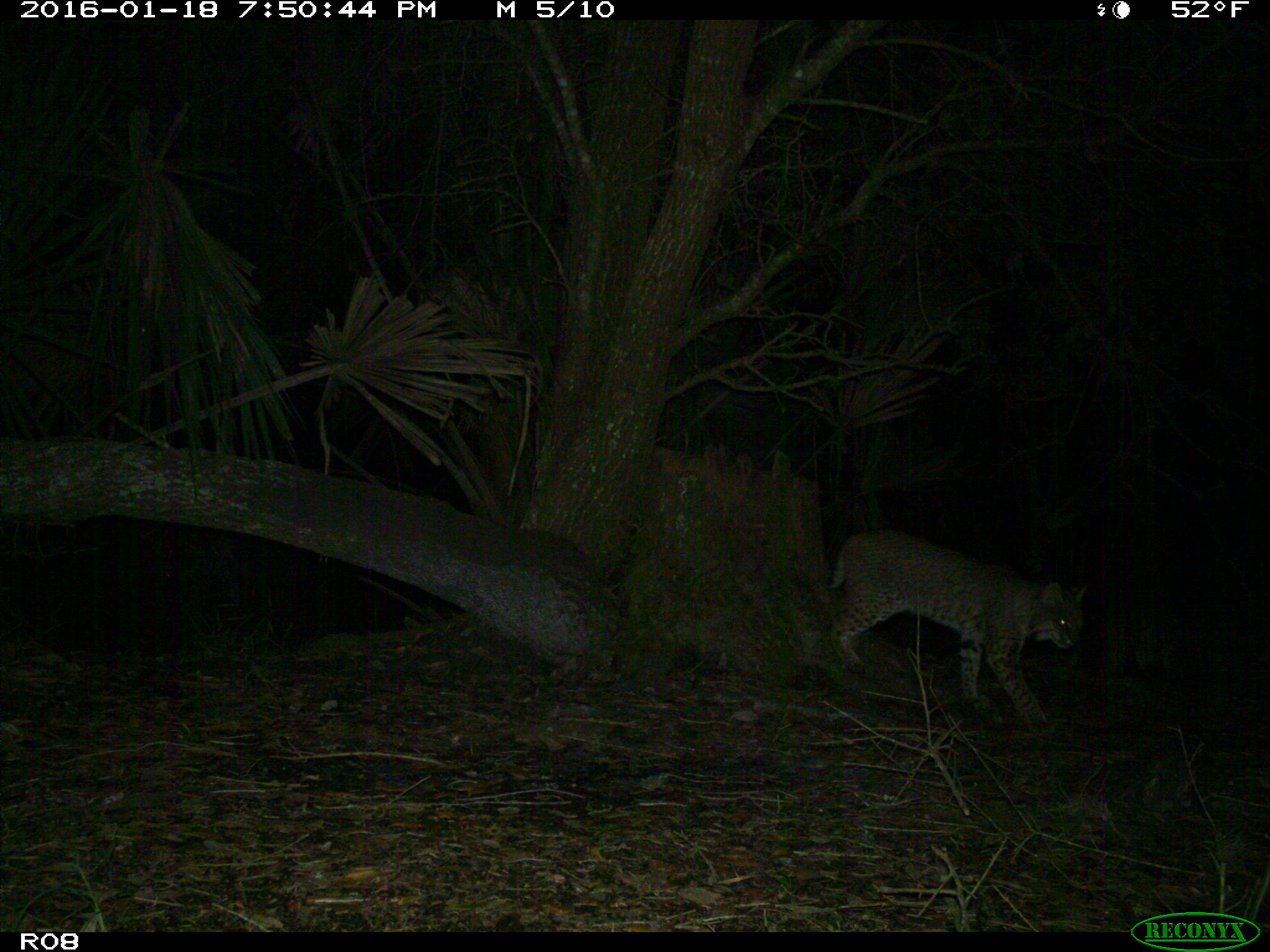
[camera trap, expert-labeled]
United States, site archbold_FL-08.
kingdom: Animalia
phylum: Chordata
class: Mammalia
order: Carnivora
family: Felidae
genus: Lynx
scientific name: Lynx rufus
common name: bobcat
Lynx rufus (bobcat).